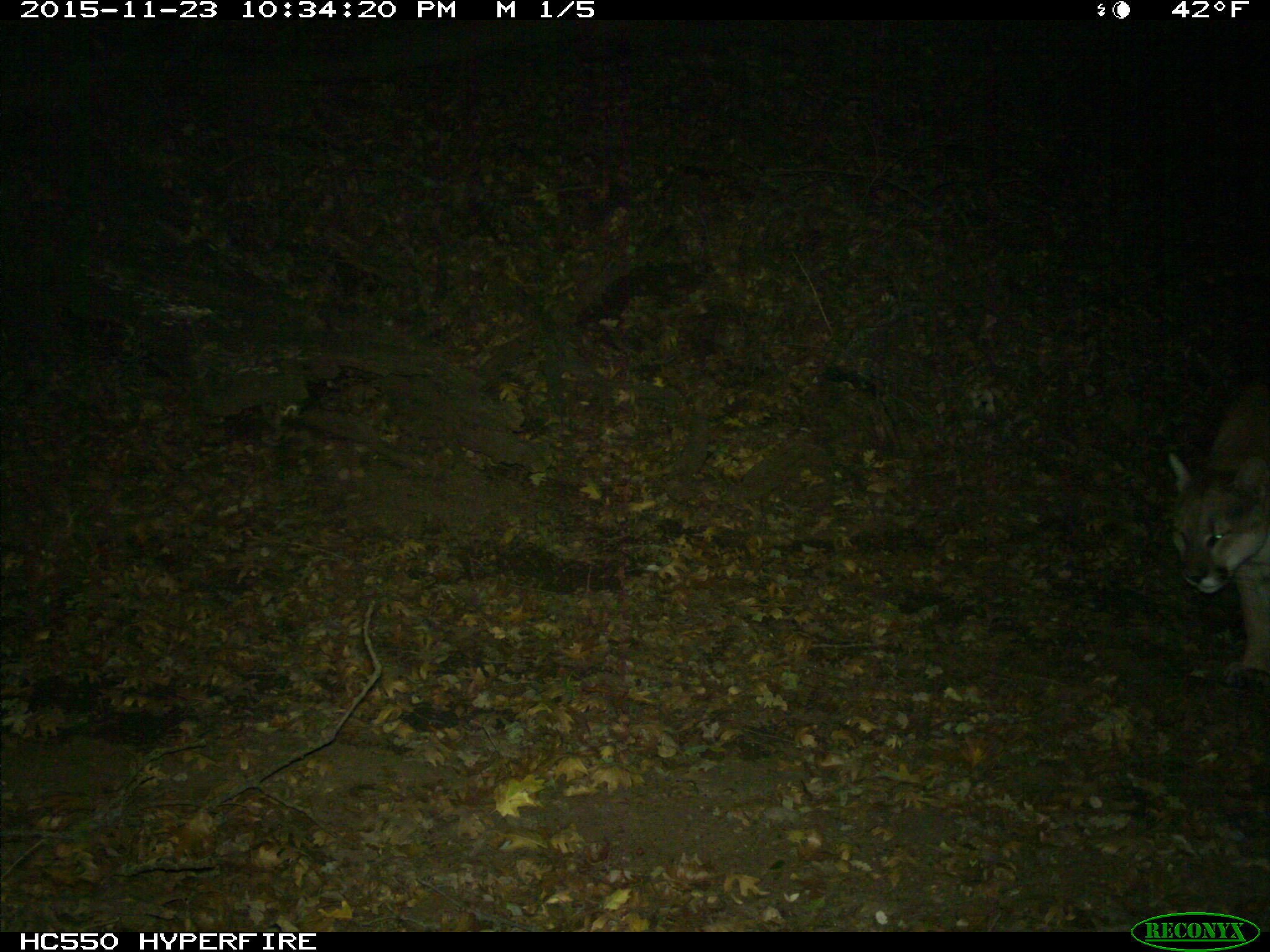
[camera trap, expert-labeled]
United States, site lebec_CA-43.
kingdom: Animalia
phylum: Chordata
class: Mammalia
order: Carnivora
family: Felidae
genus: Puma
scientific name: Puma concolor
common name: mountain lion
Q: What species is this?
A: Puma concolor (mountain lion).